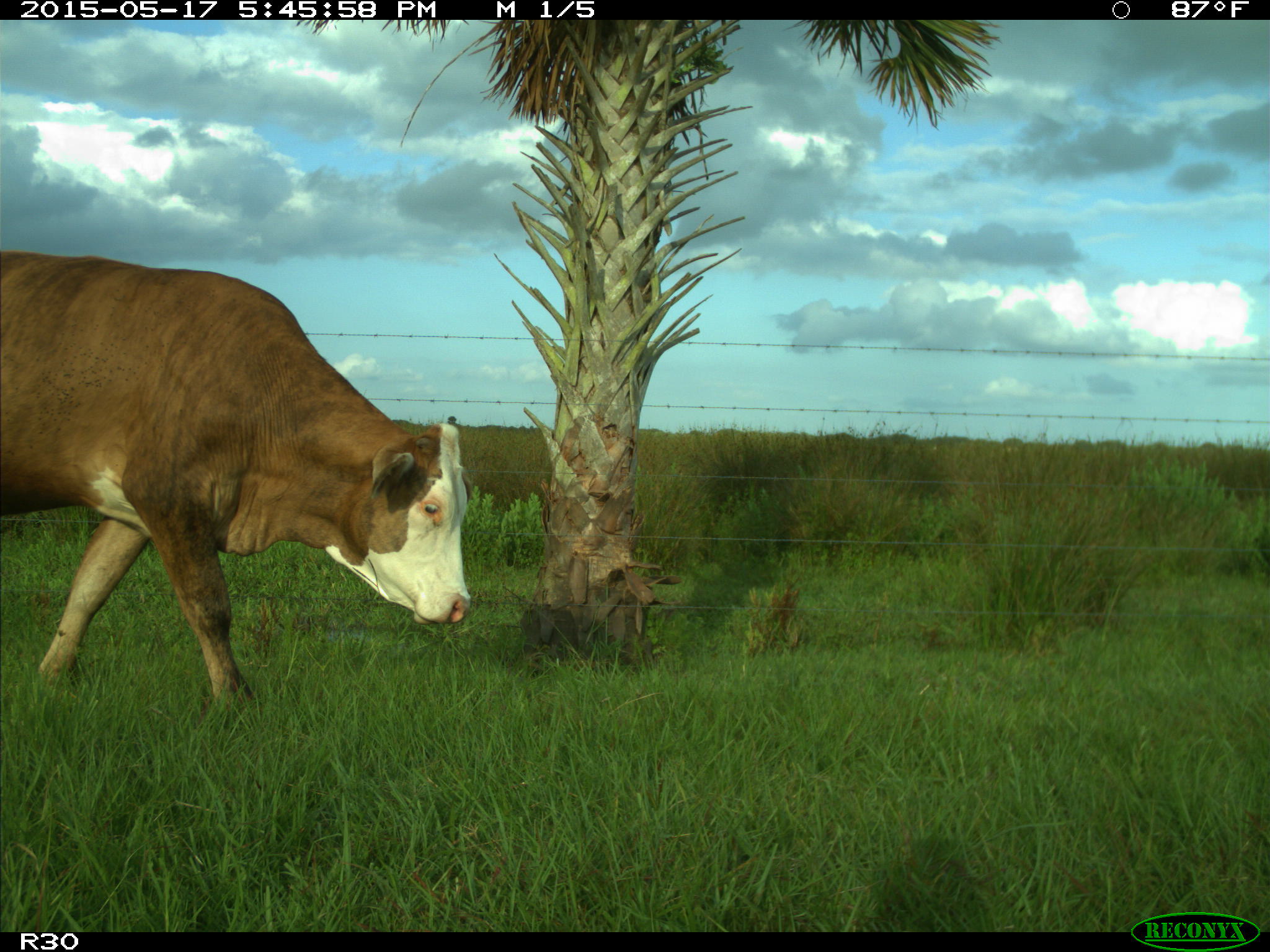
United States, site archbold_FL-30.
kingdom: Animalia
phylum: Chordata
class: Mammalia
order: Artiodactyla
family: Bovidae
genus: Bos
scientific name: Bos taurus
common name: domestic cow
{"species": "Bos taurus (domestic cow)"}